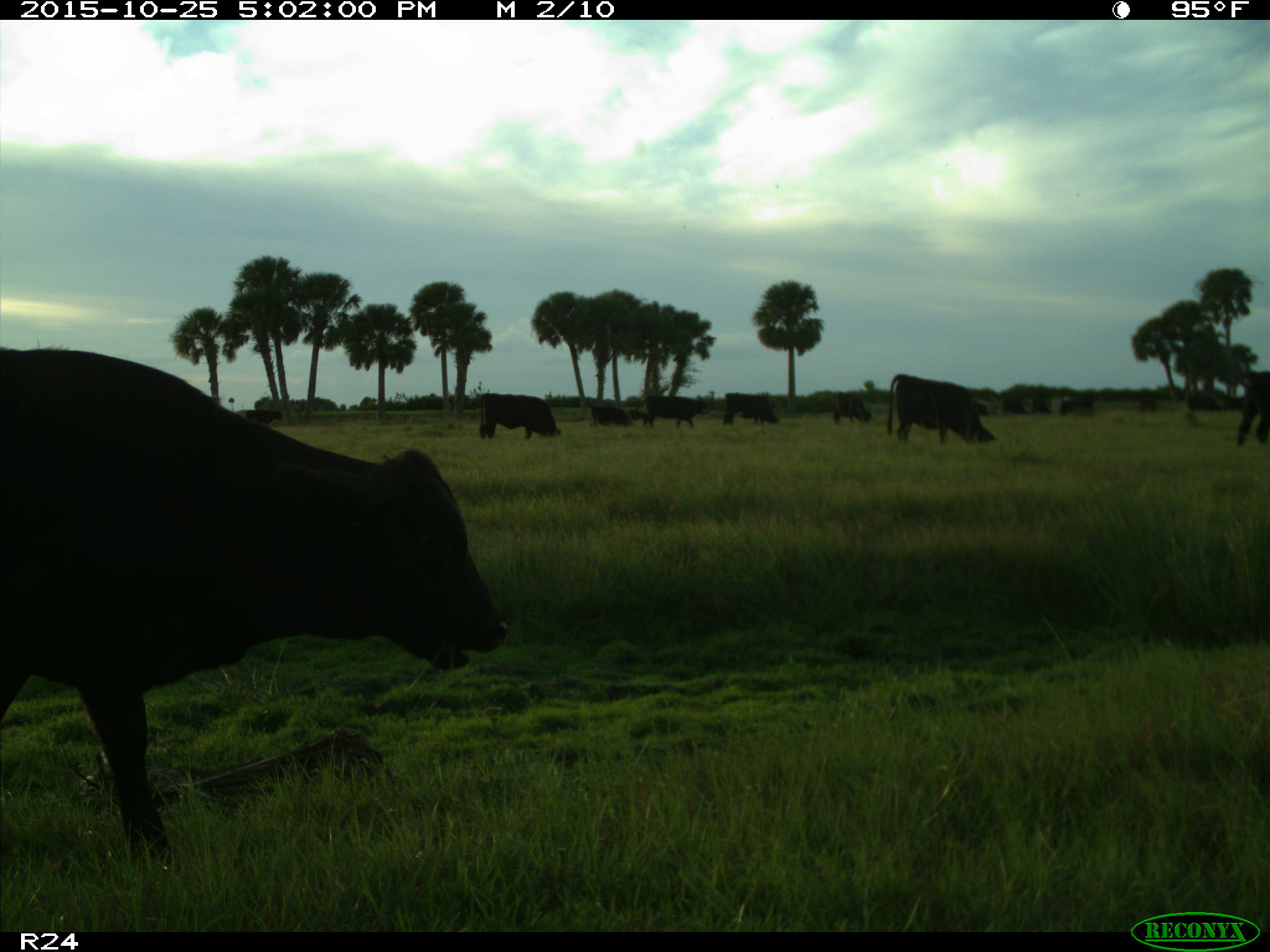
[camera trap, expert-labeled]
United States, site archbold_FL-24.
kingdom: Animalia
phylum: Chordata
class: Mammalia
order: Artiodactyla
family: Bovidae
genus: Bos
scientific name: Bos taurus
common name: domestic cow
Bos taurus (domestic cow).